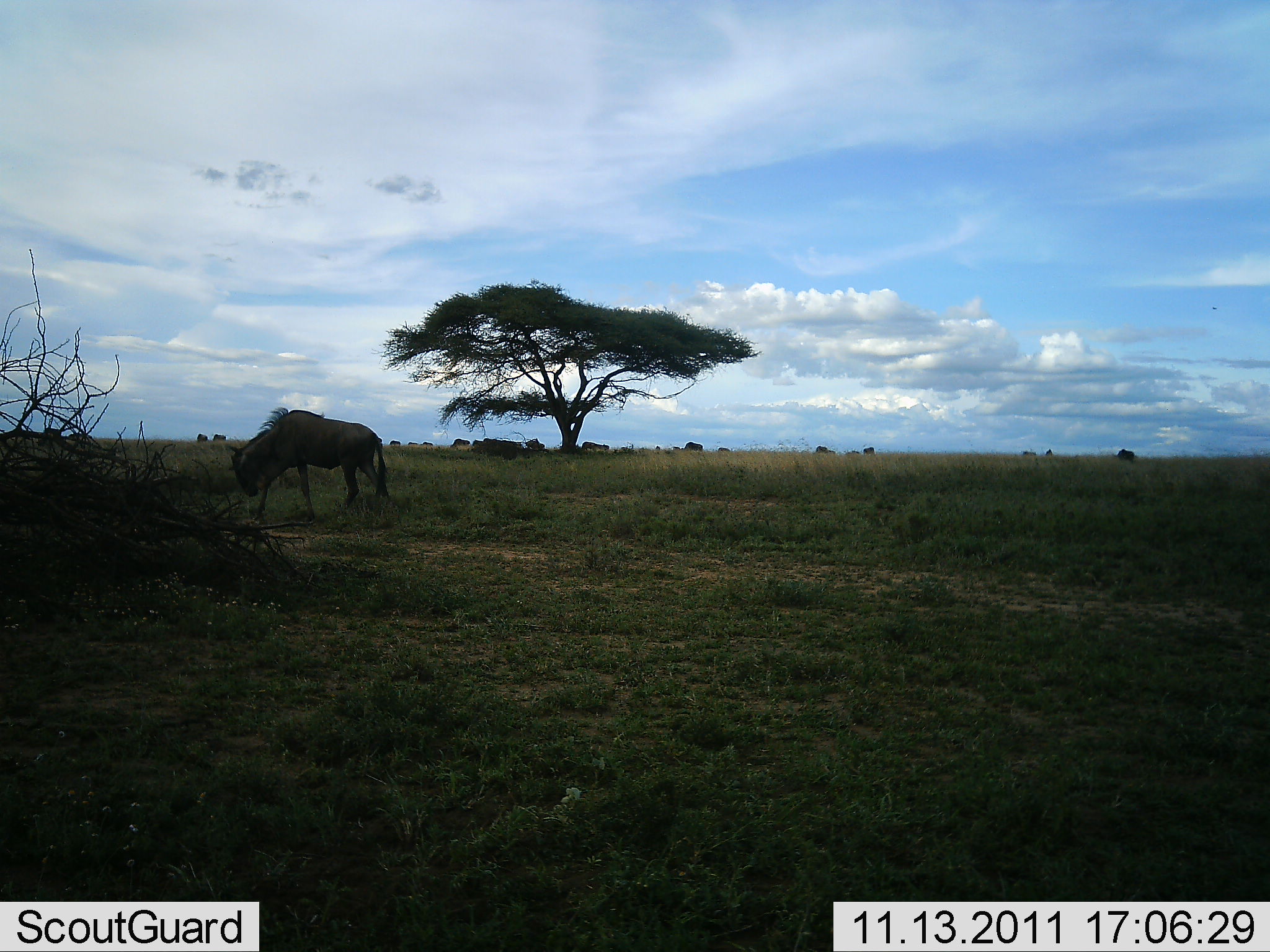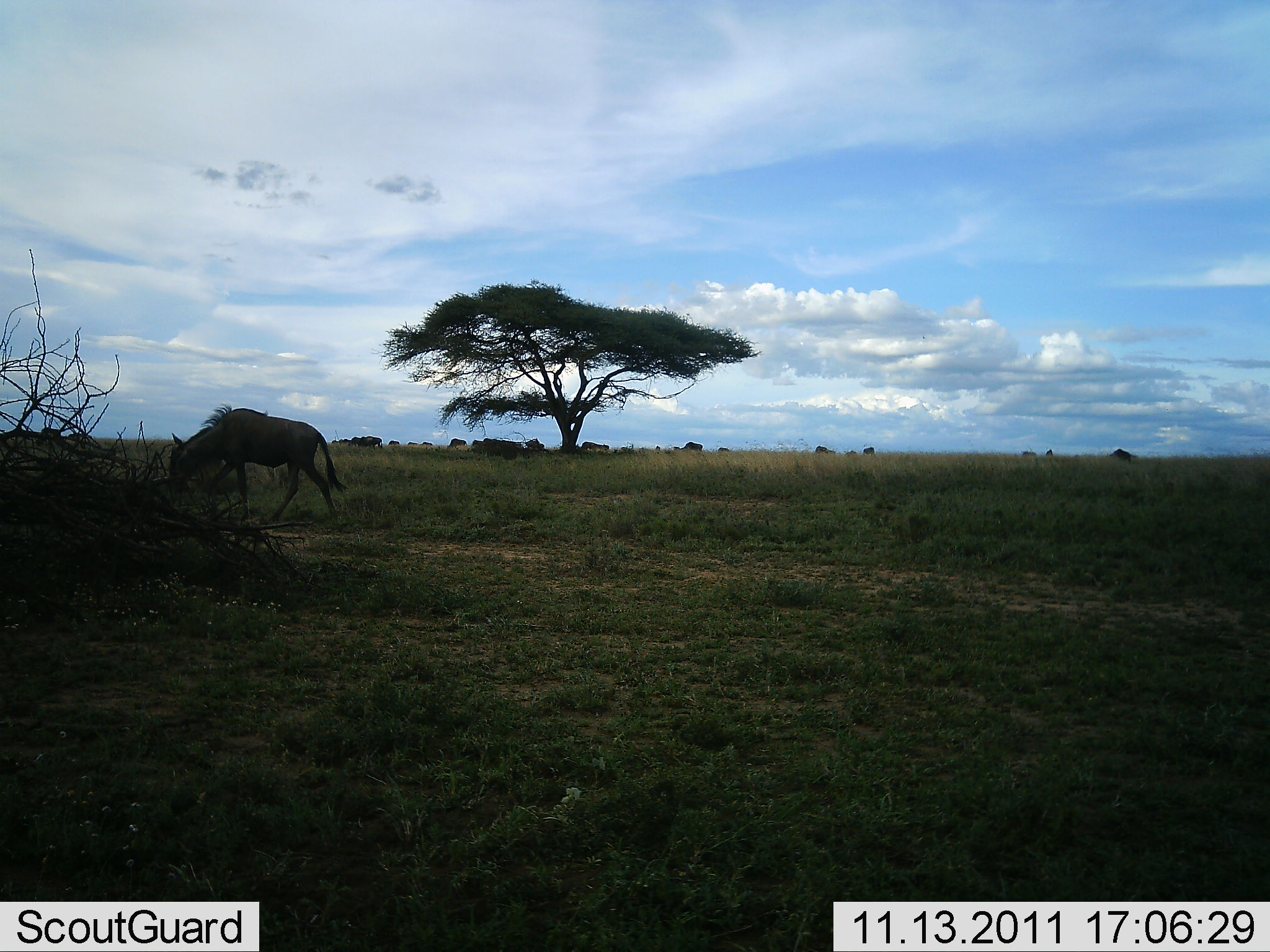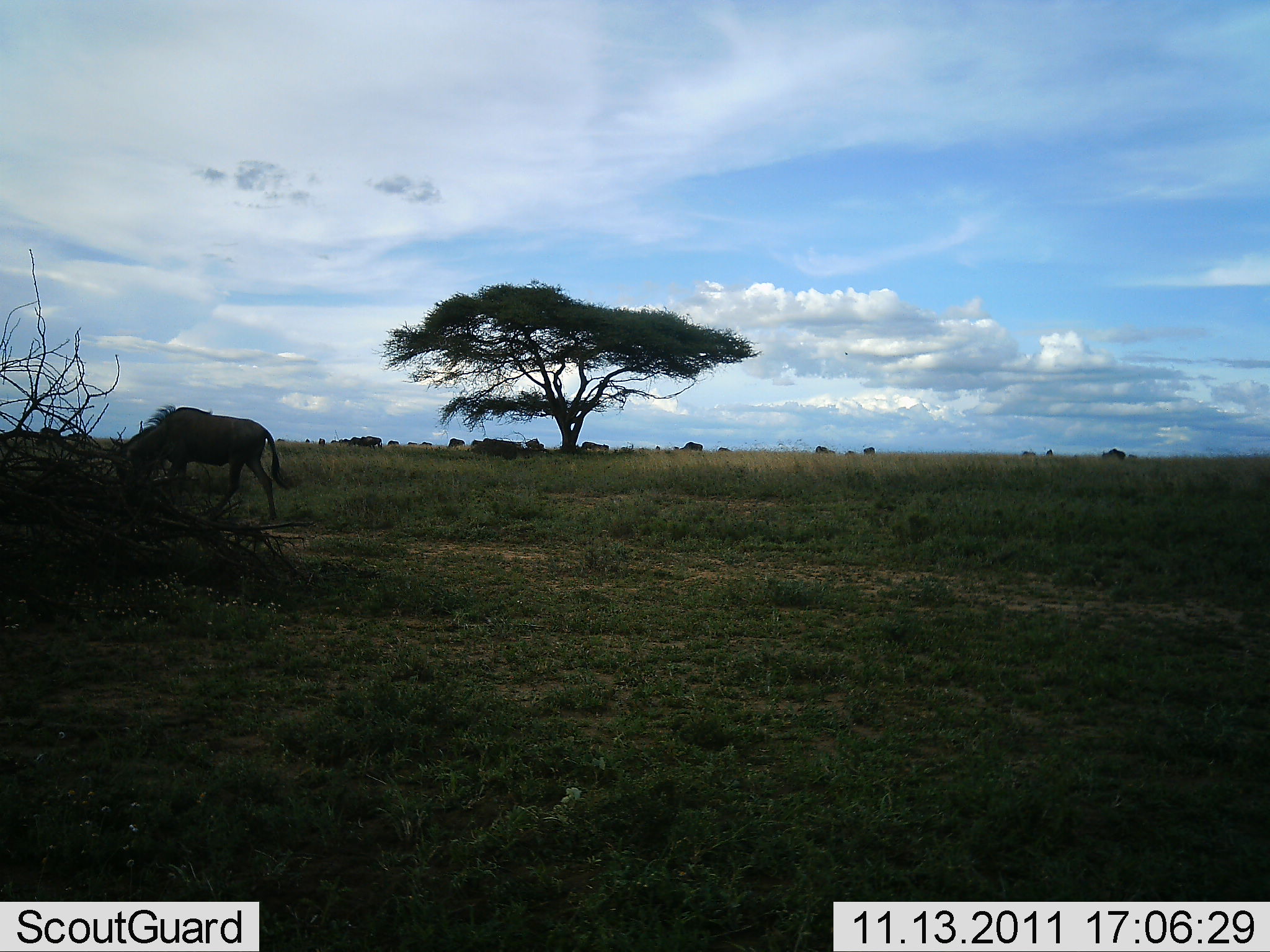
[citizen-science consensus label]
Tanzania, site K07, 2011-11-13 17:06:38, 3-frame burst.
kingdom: Animalia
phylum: Chordata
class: Mammalia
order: Artiodactyla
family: Bovidae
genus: Connochaetes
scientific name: Connochaetes taurinus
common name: blue wildebeest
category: wildebeest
Wildebeest (blue wildebeest) (Connochaetes taurinus), count 3. Behavior (volunteer vote fractions): standing 20%, resting 0%, moving 60%, interacting 0%. Young present (vote fraction): 0%. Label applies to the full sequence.